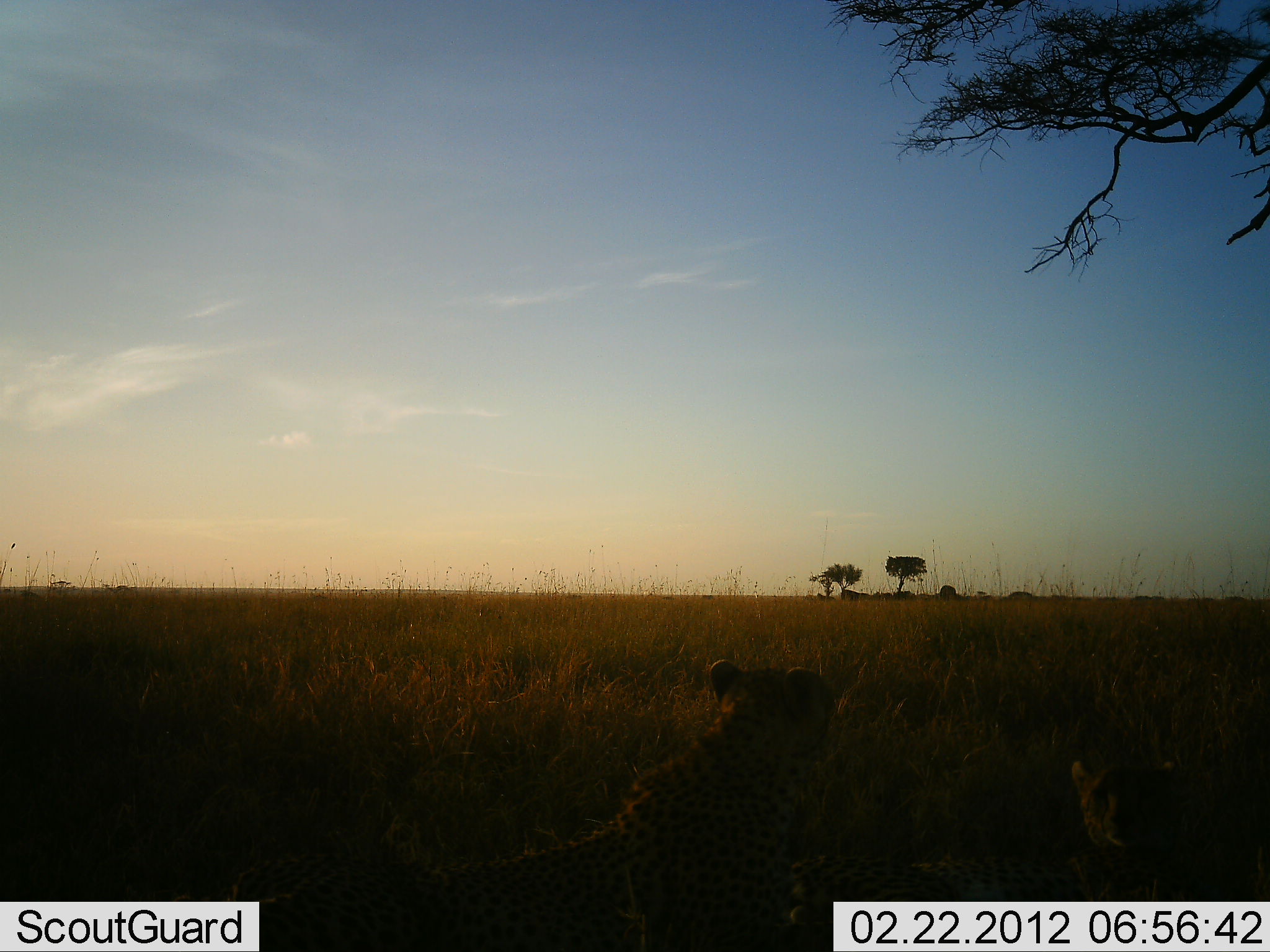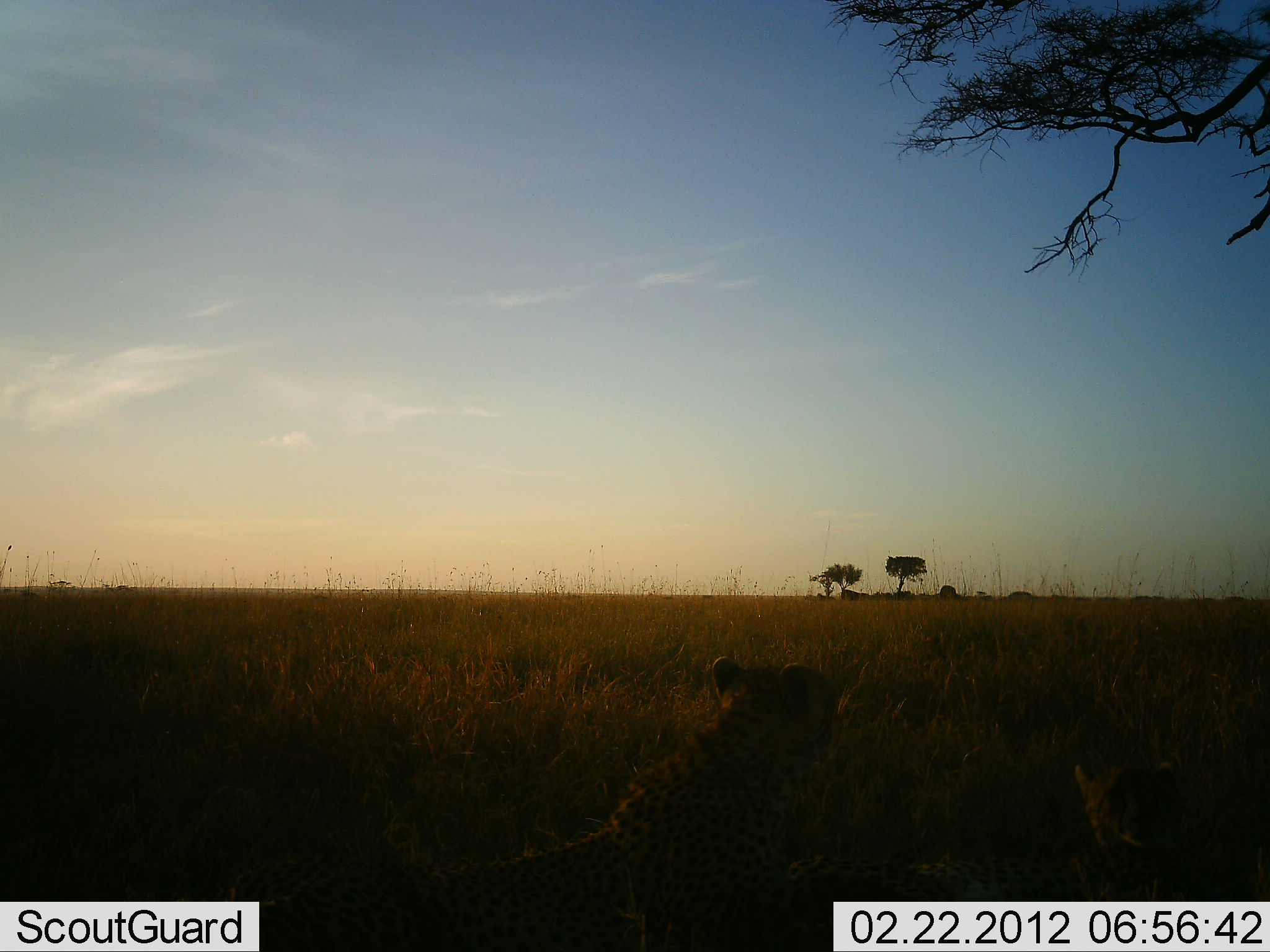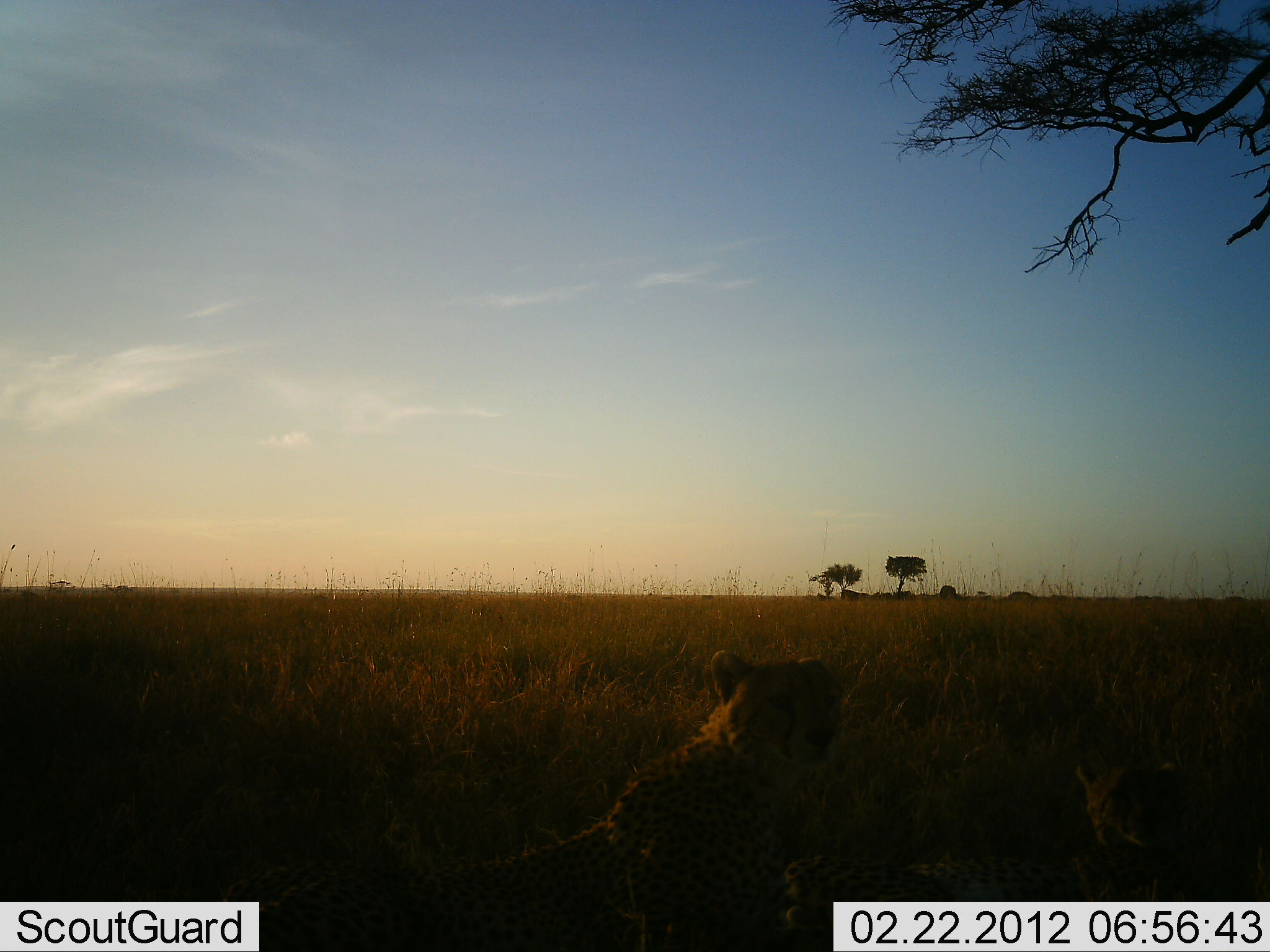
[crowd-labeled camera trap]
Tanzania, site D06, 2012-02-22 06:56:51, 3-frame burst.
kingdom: Animalia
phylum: Chordata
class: Mammalia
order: Carnivora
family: Felidae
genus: Acinonyx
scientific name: Acinonyx jubatus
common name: cheetah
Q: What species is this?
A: Cheetah (Acinonyx jubatus).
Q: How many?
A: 2.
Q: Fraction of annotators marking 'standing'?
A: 0%.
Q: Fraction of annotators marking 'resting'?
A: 100%.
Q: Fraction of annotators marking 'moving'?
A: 0%.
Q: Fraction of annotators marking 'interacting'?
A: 0%.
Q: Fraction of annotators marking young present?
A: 13%.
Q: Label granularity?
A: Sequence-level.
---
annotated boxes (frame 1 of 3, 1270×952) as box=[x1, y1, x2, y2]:
animal: box=[195, 657, 838, 952]; box=[777, 757, 1197, 952]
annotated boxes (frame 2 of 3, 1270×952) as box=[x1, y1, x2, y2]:
animal: box=[198, 656, 838, 952]; box=[770, 748, 1232, 952]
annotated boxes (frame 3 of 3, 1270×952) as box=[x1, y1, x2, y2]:
animal: box=[200, 647, 845, 952]; box=[773, 757, 1252, 950]